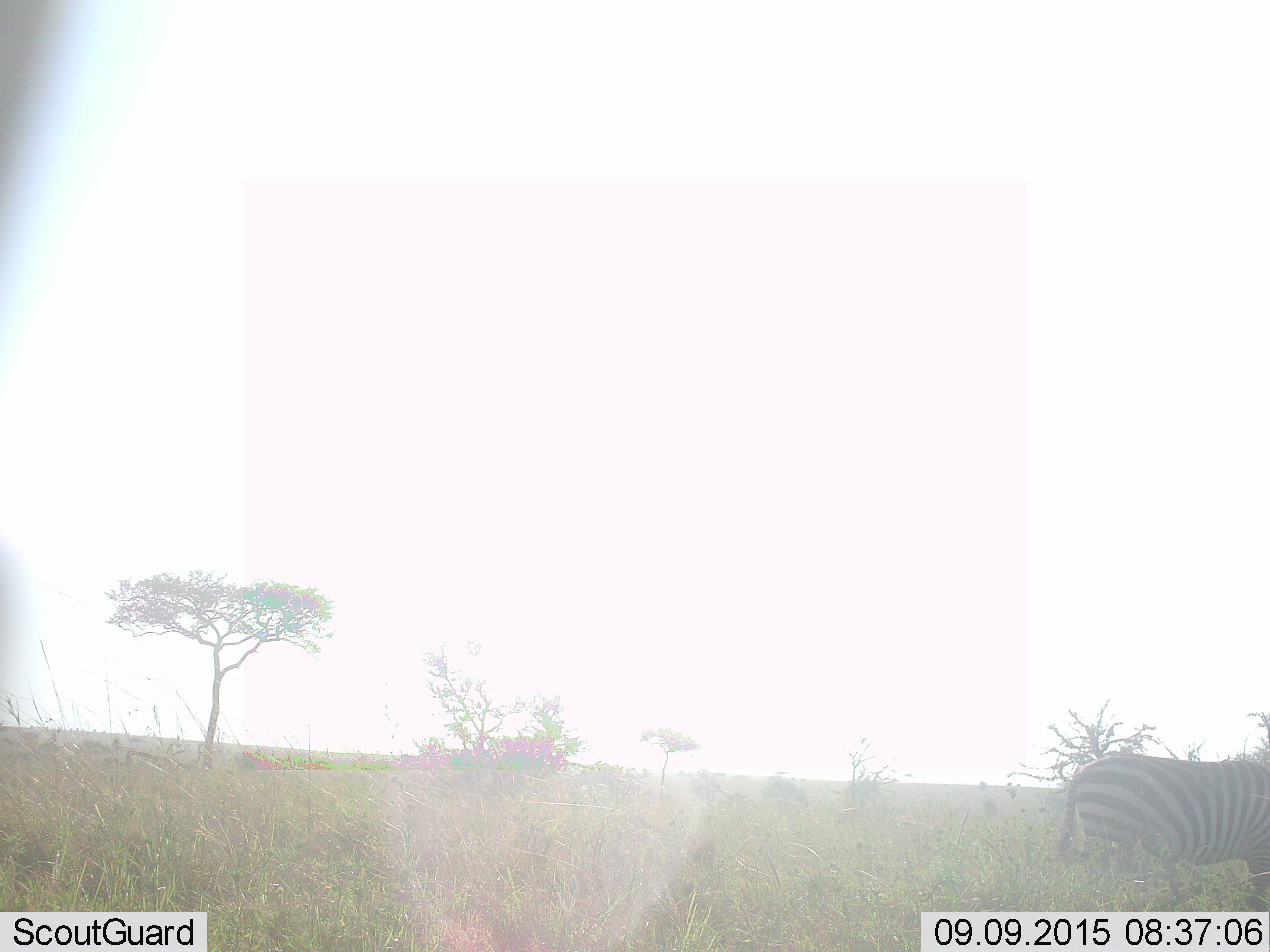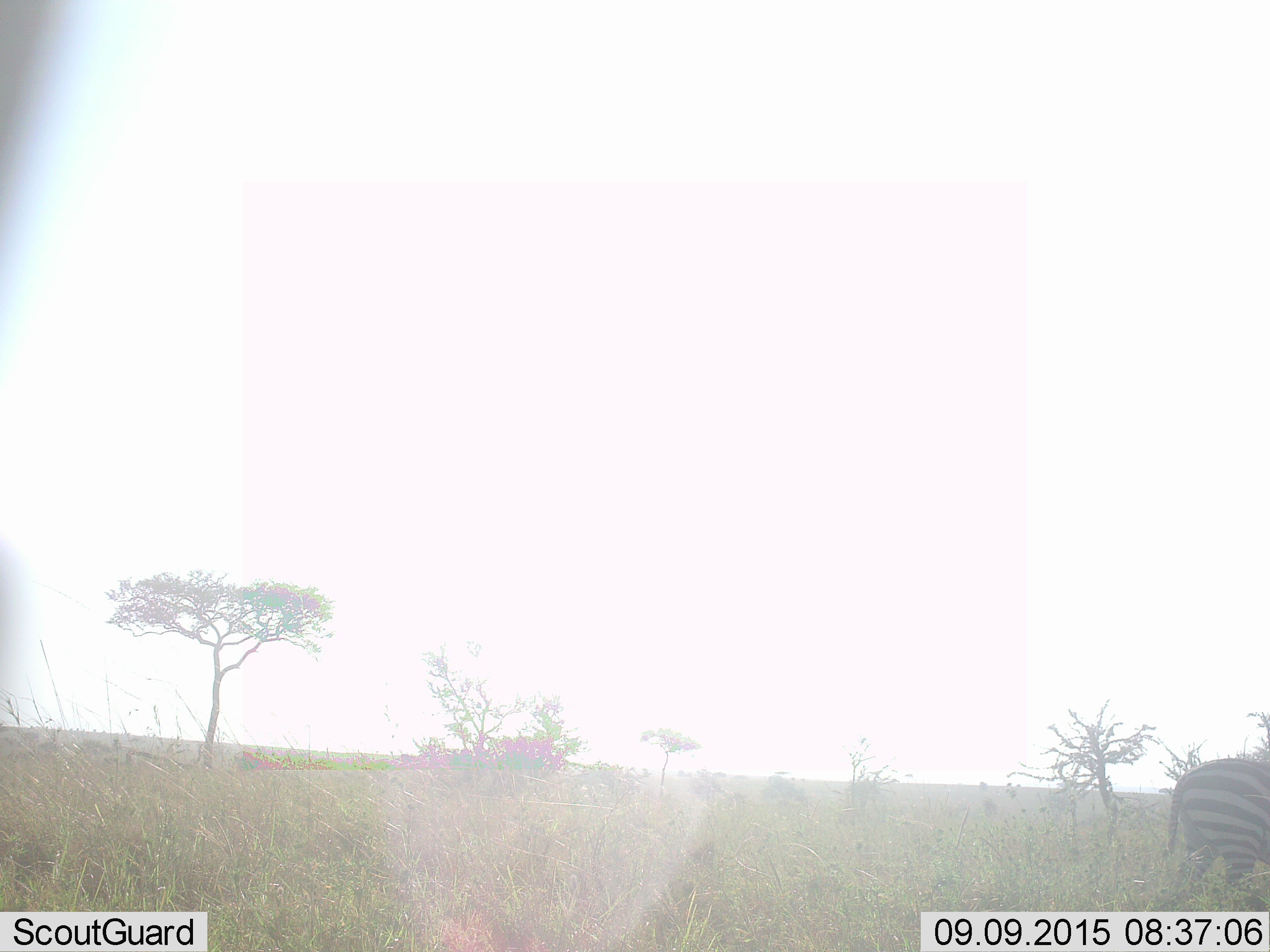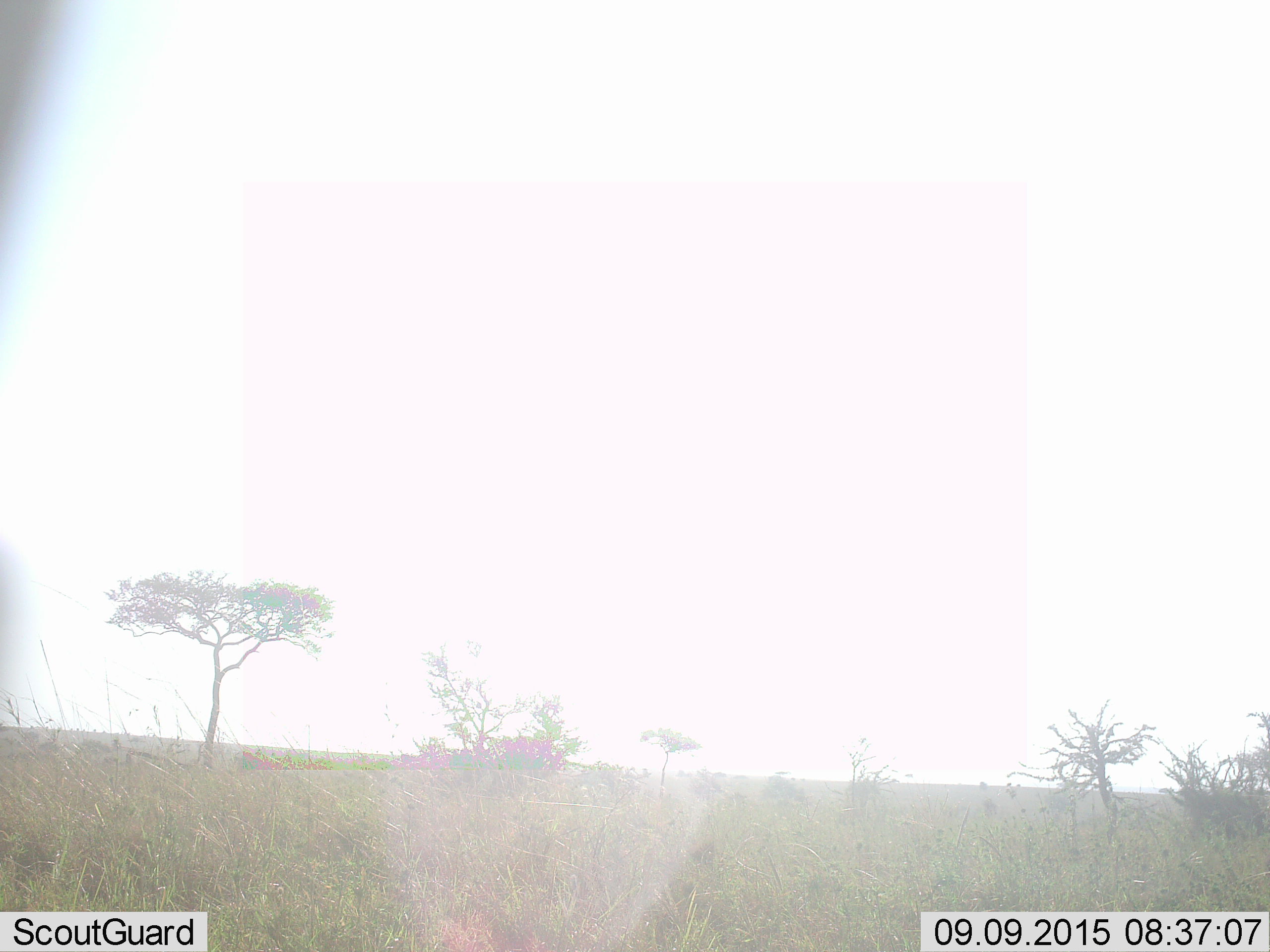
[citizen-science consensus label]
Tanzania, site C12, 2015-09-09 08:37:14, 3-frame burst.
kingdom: Animalia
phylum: Chordata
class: Mammalia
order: Perissodactyla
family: Equidae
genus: Equus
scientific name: Equus quagga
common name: plains zebra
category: zebra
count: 1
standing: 21%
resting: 0%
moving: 89%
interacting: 0%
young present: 0%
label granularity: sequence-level